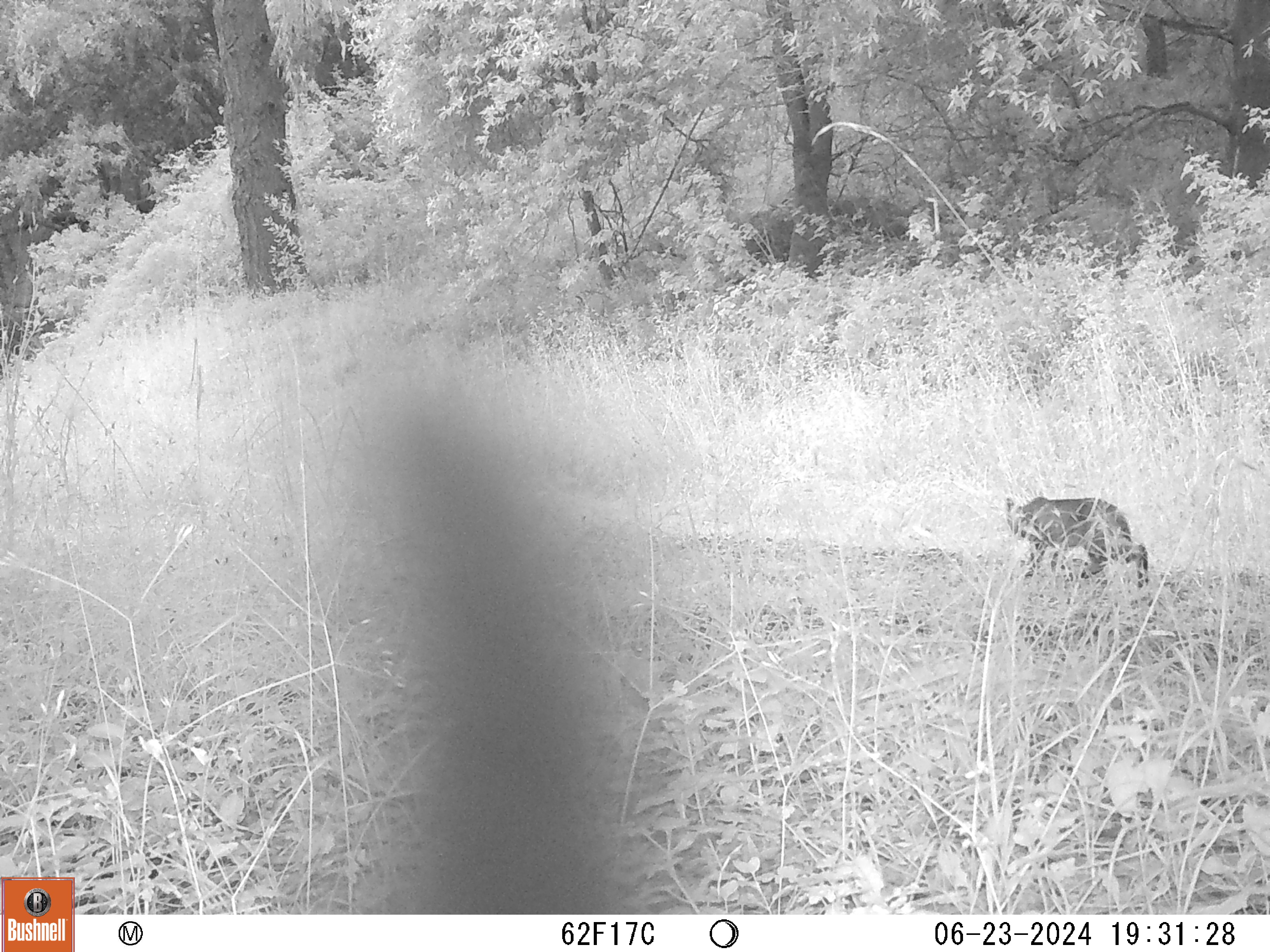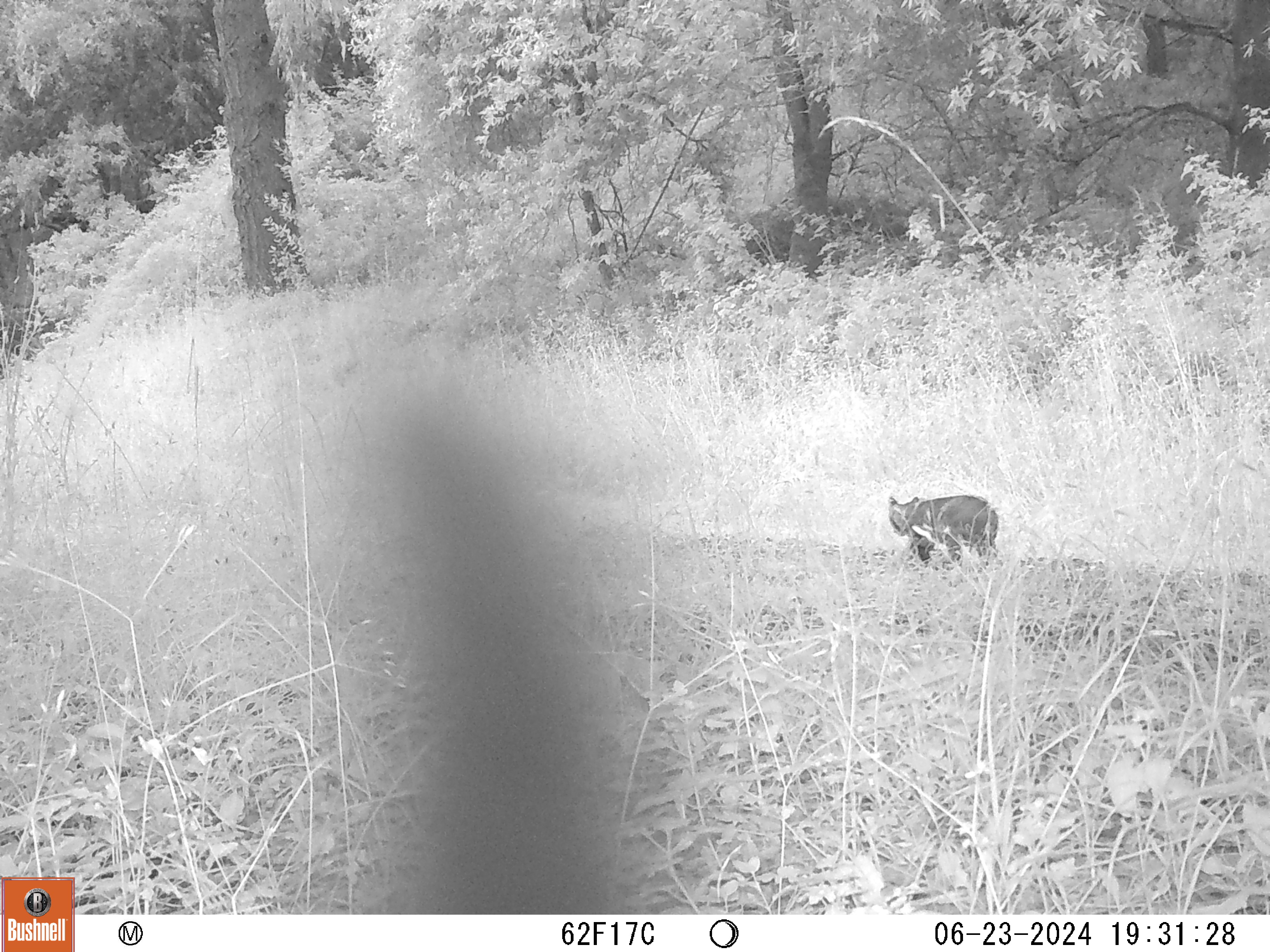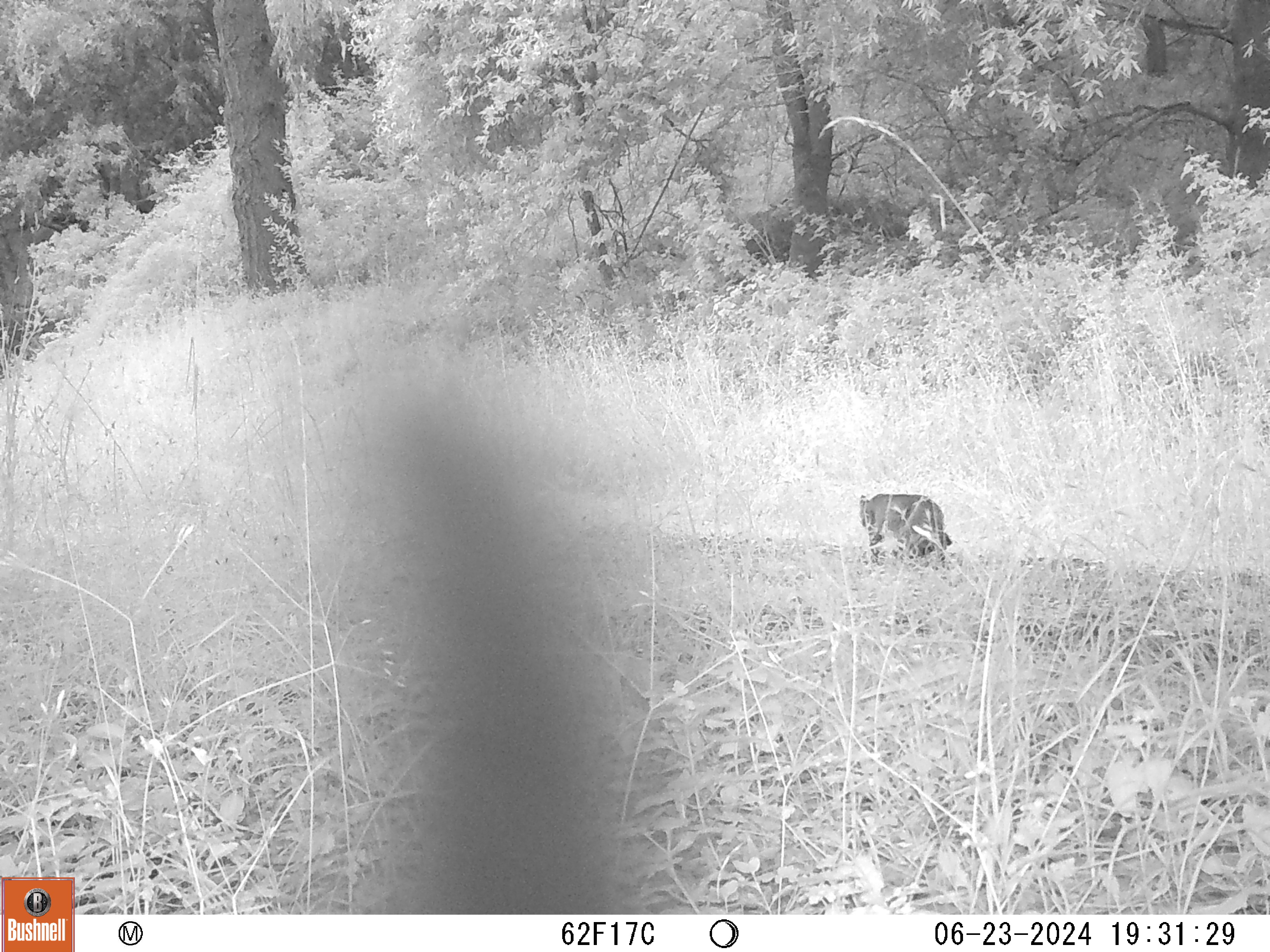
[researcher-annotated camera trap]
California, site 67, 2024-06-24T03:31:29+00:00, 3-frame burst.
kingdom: Animalia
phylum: Chordata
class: Mammalia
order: Carnivora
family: Felidae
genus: Lynx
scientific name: Lynx rufus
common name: bobcat